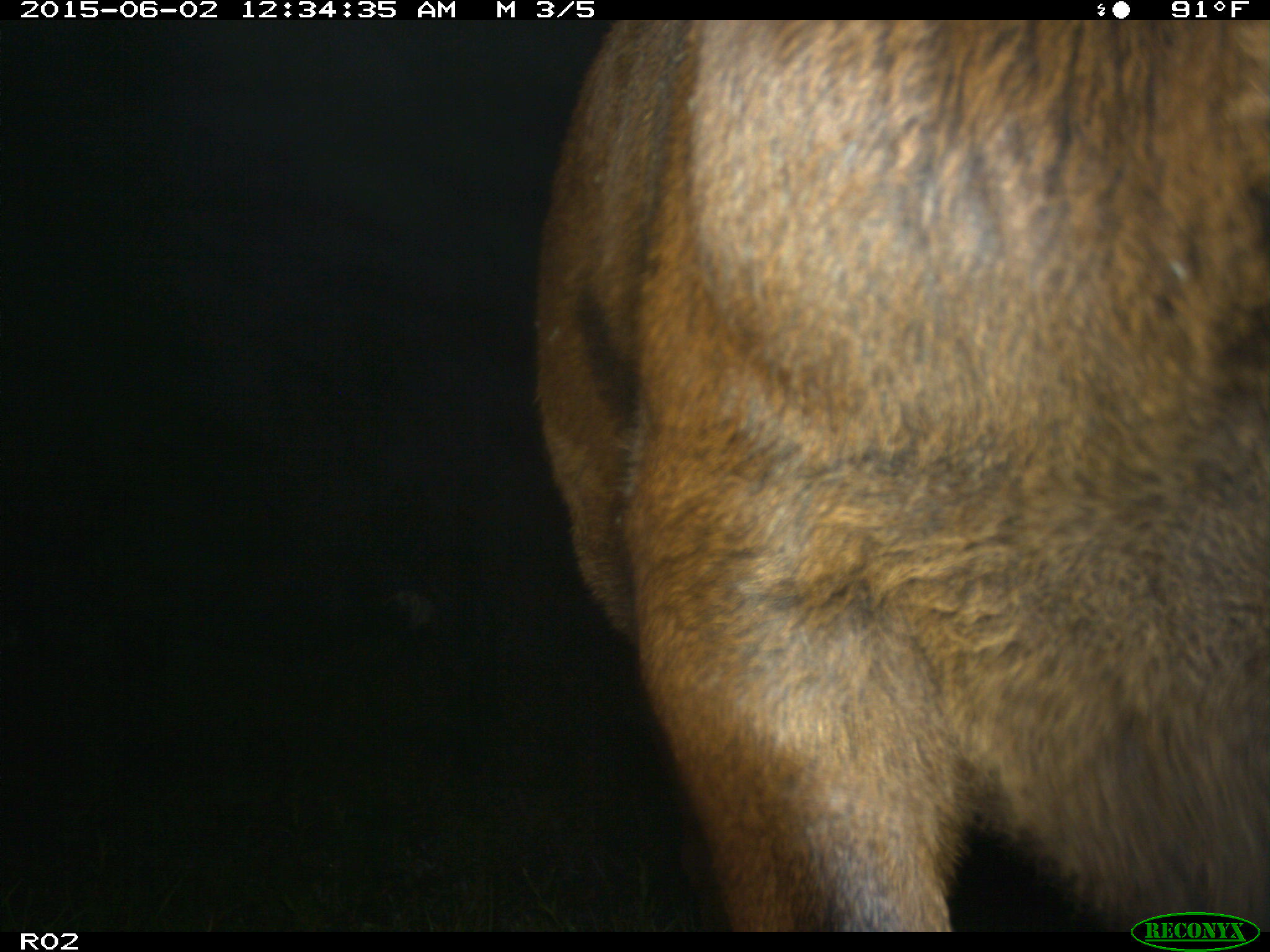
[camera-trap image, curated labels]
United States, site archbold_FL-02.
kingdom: Animalia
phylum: Chordata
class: Mammalia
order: Artiodactyla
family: Bovidae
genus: Bos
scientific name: Bos taurus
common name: domestic cow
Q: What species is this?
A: Bos taurus (domestic cow).